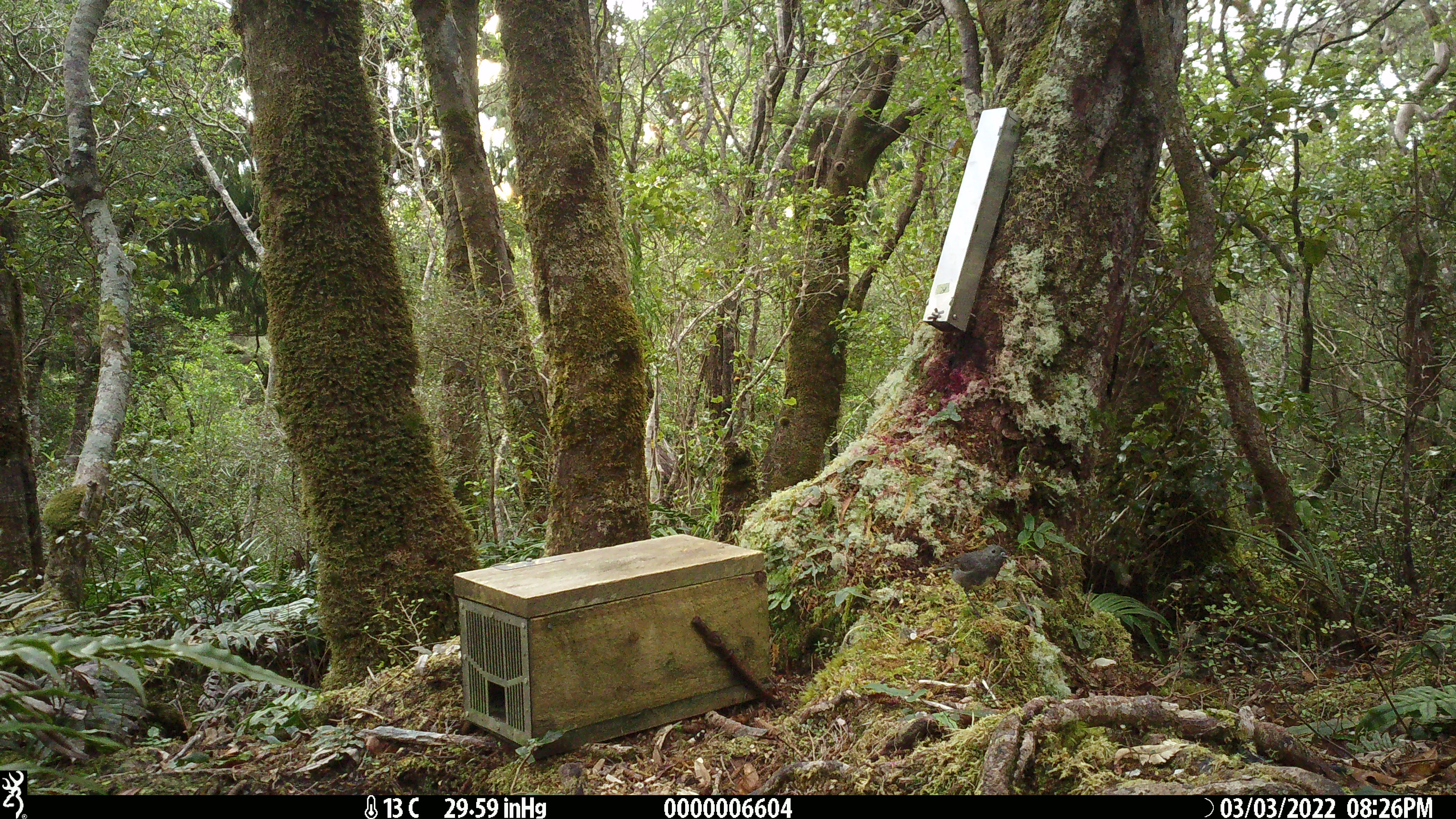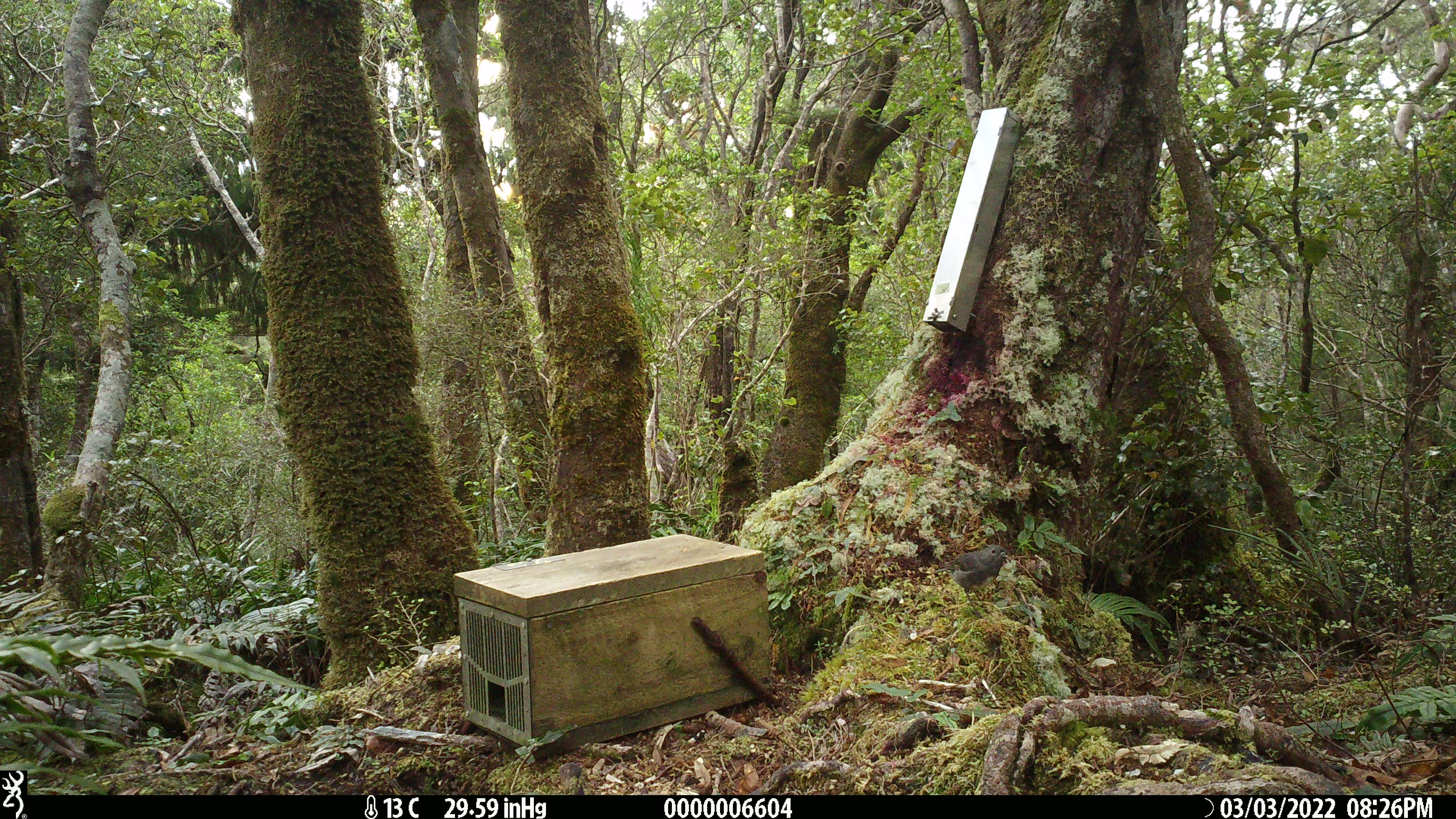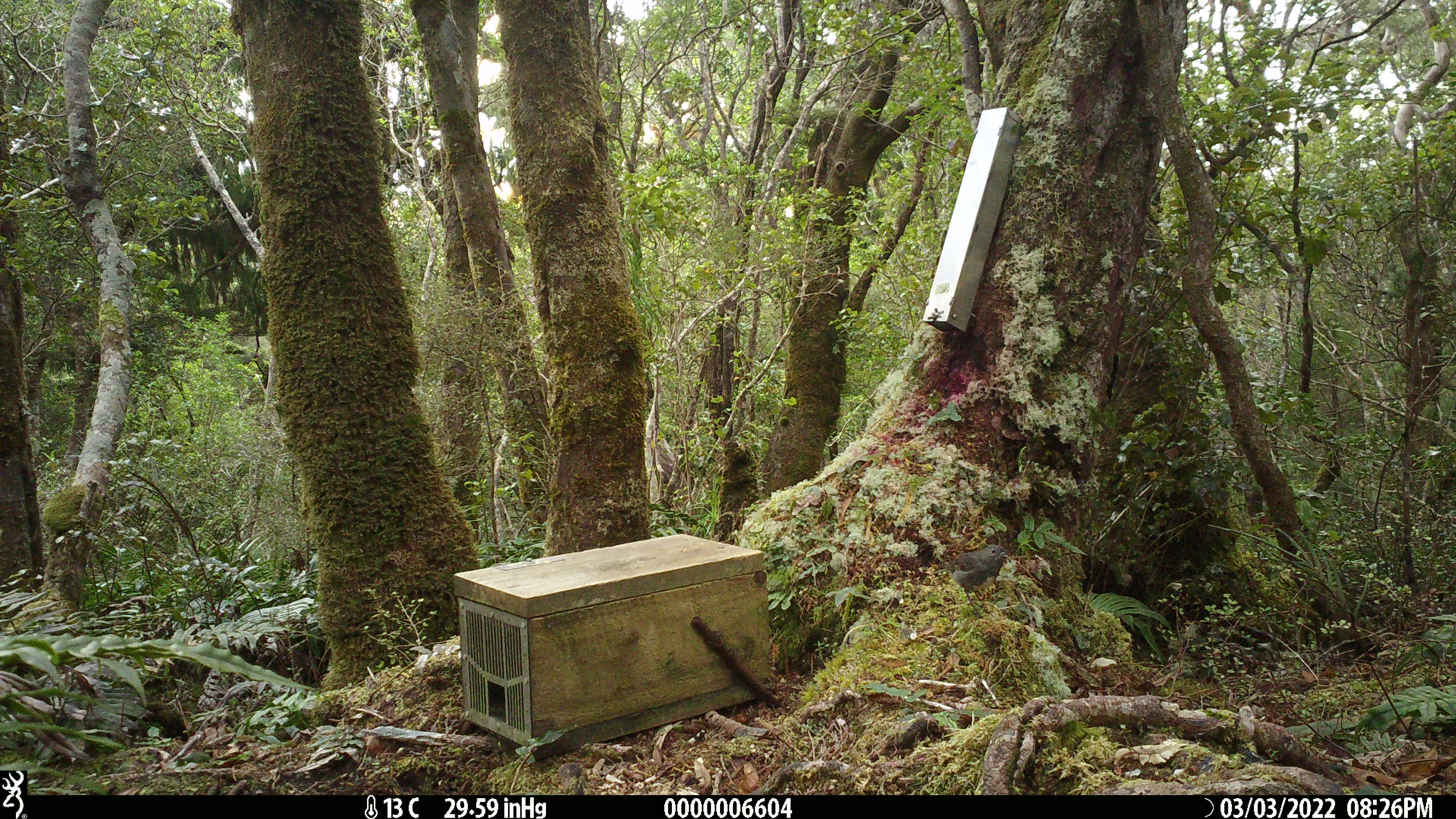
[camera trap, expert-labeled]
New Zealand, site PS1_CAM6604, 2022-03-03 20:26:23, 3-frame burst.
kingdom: Animalia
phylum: Chordata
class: Aves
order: Passeriformes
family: Petroicidae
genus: Petroica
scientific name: Petroica australis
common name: new zealand robin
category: robin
Robin (new zealand robin) (Petroica australis).